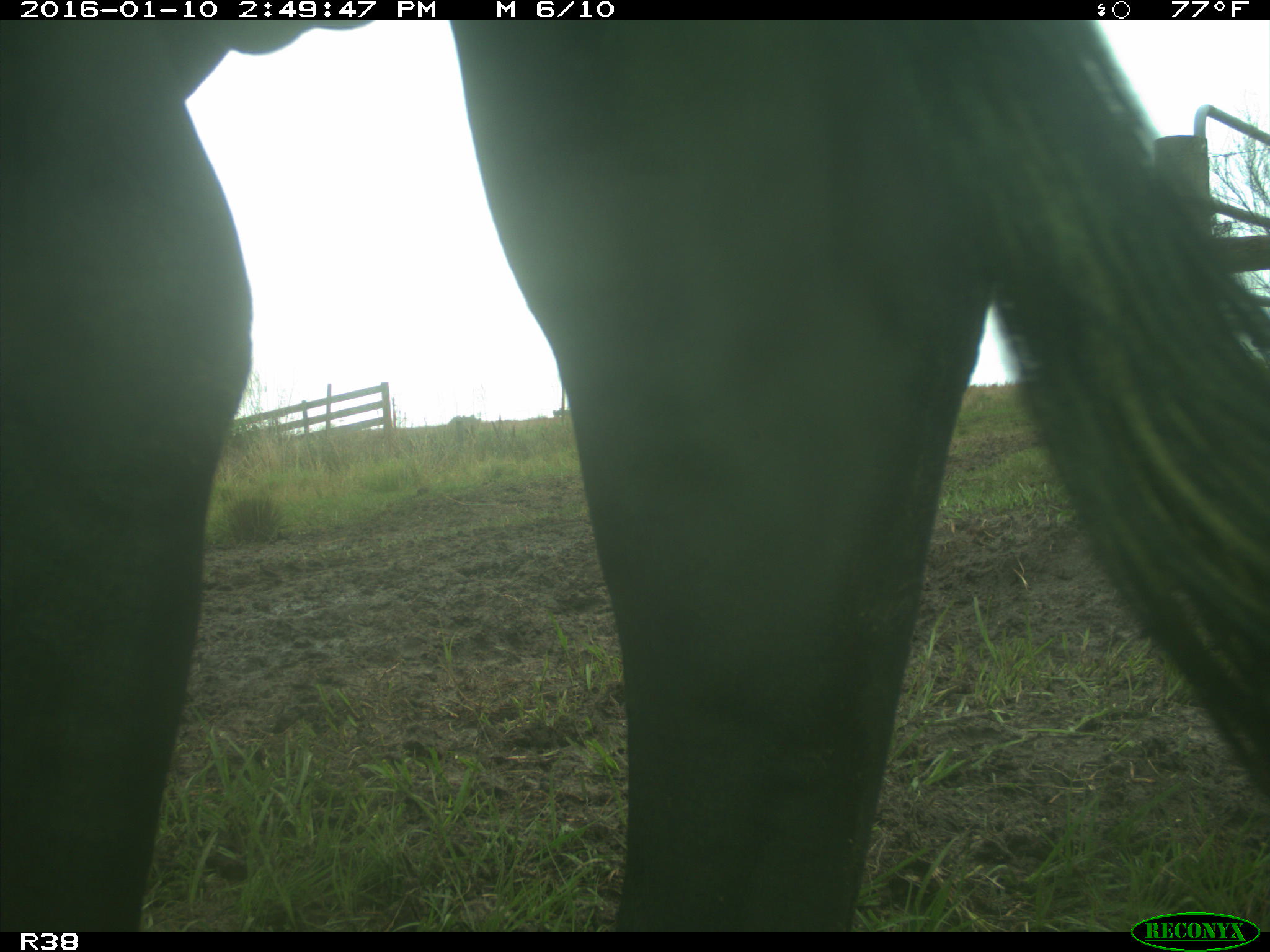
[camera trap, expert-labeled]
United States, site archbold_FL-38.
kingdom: Animalia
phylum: Chordata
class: Mammalia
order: Artiodactyla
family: Bovidae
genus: Bos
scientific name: Bos taurus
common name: domestic cow